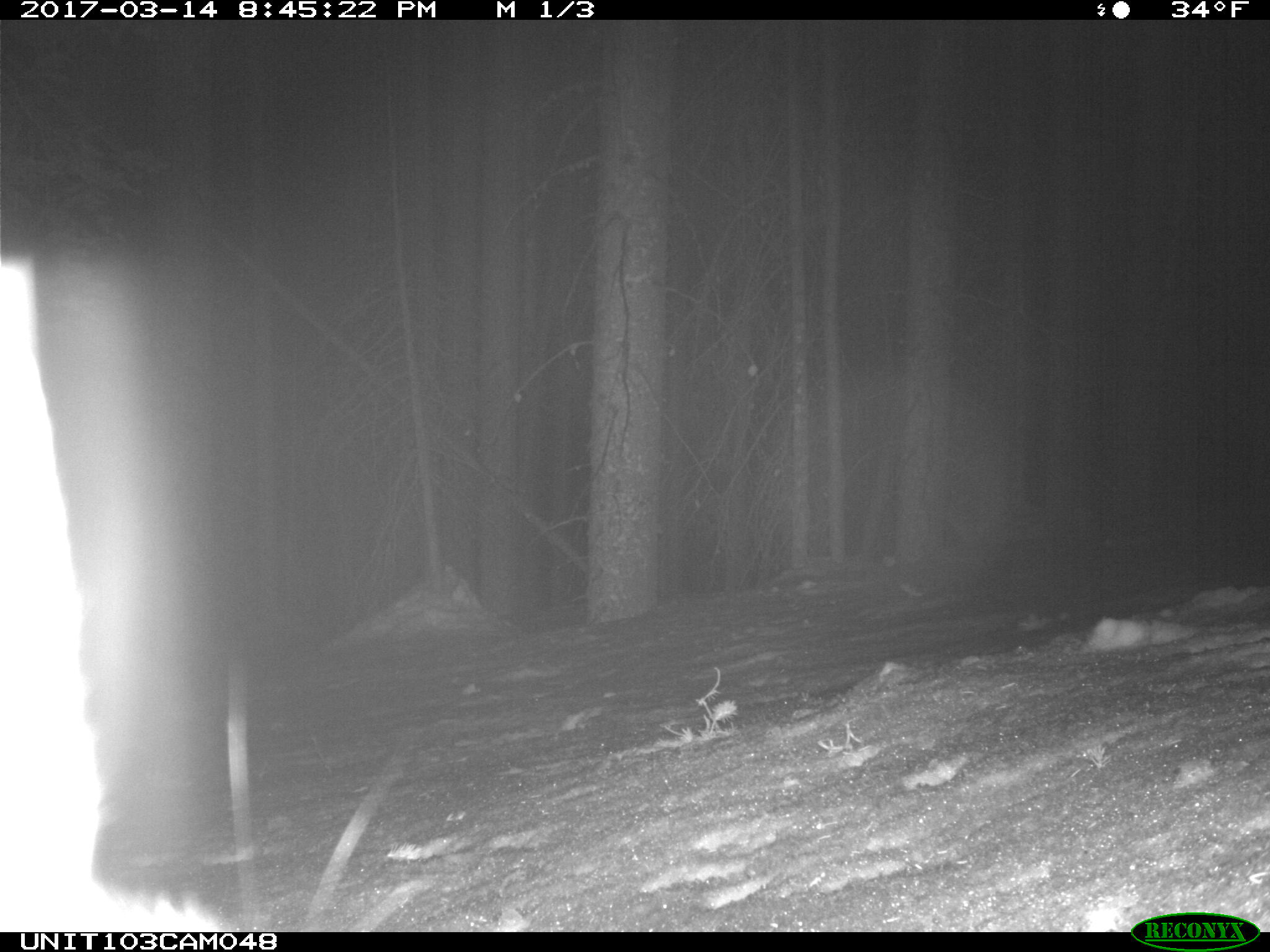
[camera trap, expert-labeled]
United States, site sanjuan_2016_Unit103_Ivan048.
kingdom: Animalia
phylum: Chordata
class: Mammalia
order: Lagomorpha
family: Leporidae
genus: Lepus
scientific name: Lepus americanus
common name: snowshoe hare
Lepus americanus (snowshoe hare).